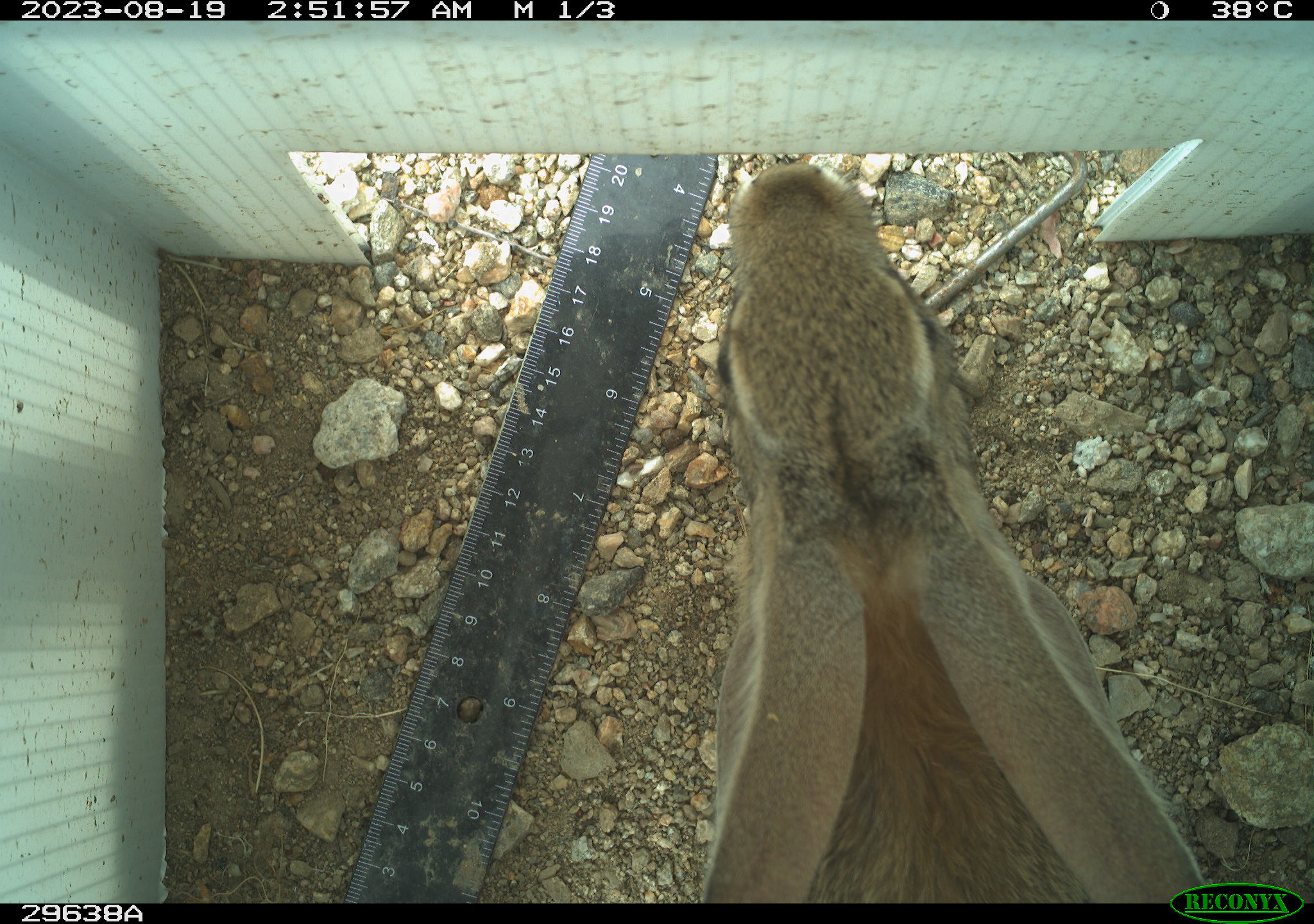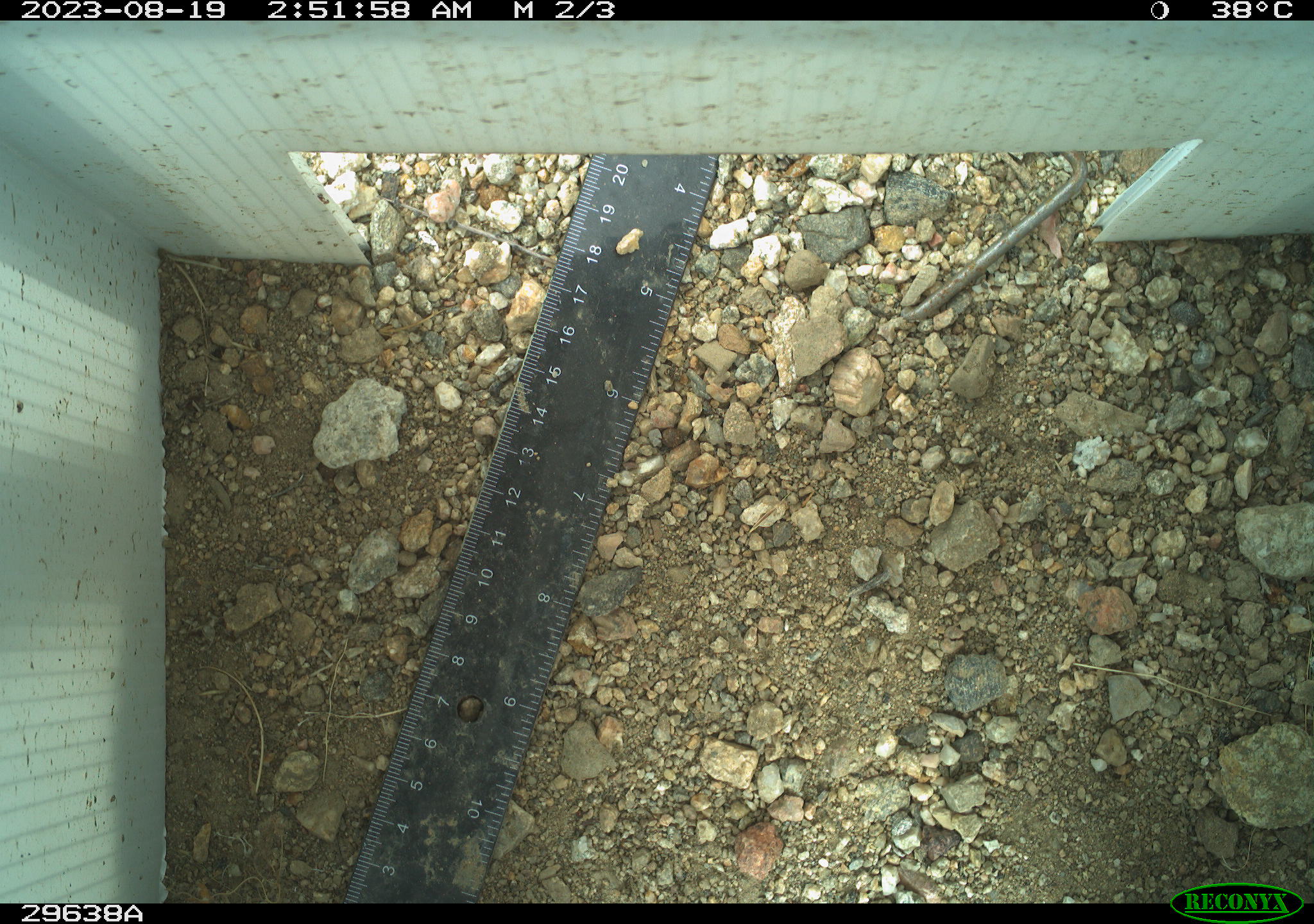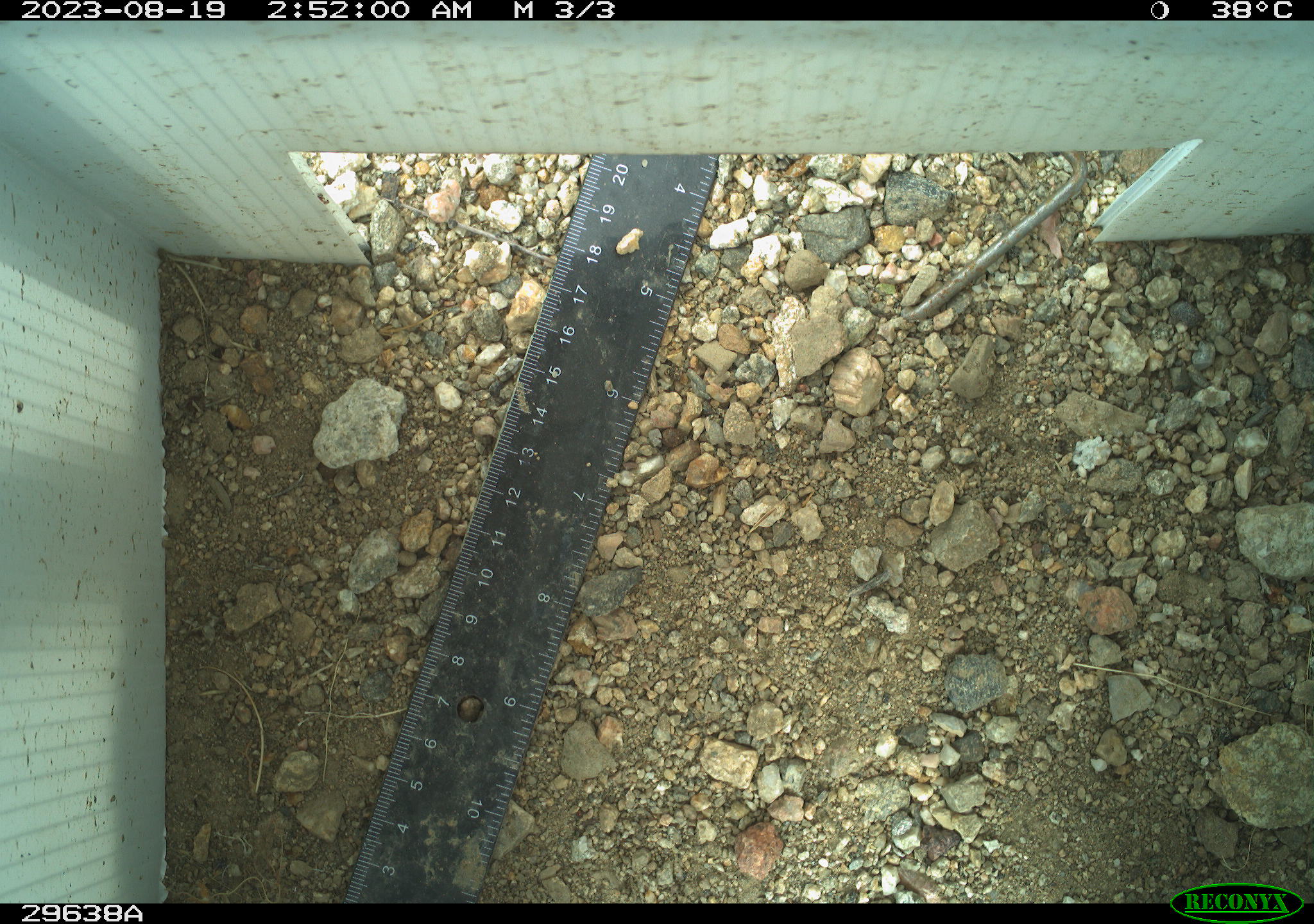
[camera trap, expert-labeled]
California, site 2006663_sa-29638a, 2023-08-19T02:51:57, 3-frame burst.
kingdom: Animalia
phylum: Chordata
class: Mammalia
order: Lagomorpha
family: Leporidae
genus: Lepus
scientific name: Lepus californicus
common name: black-tailed jackrabbit